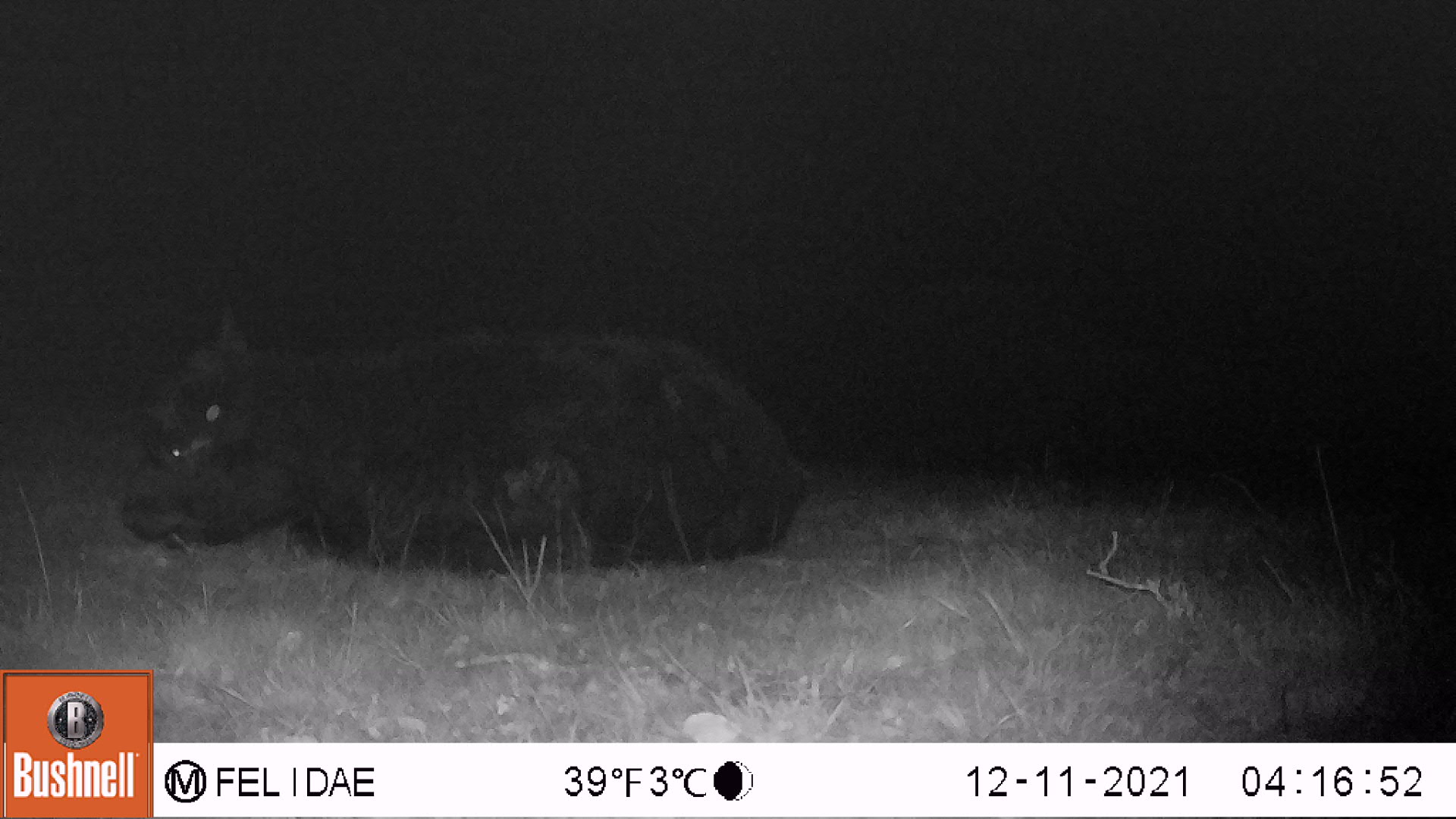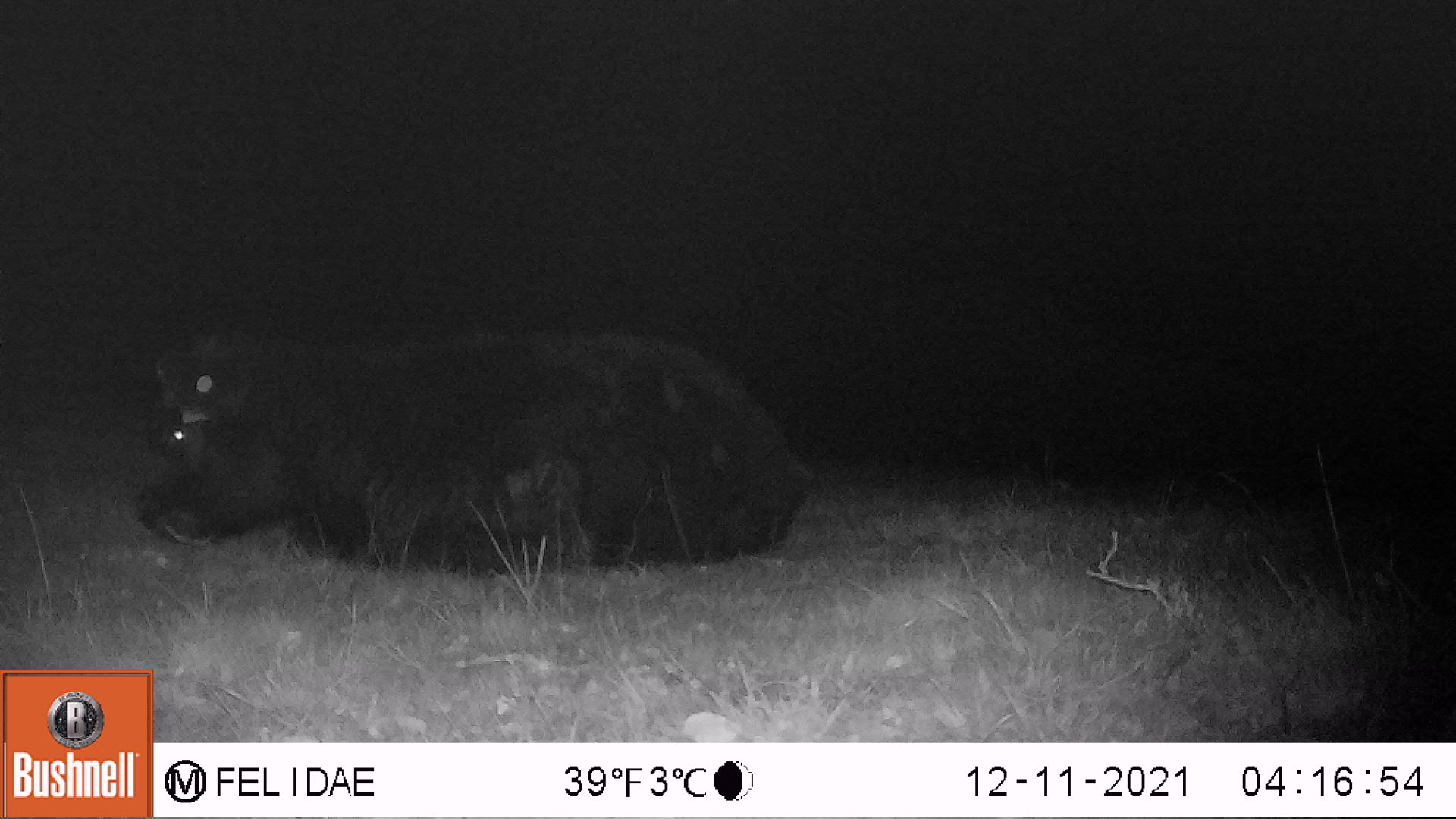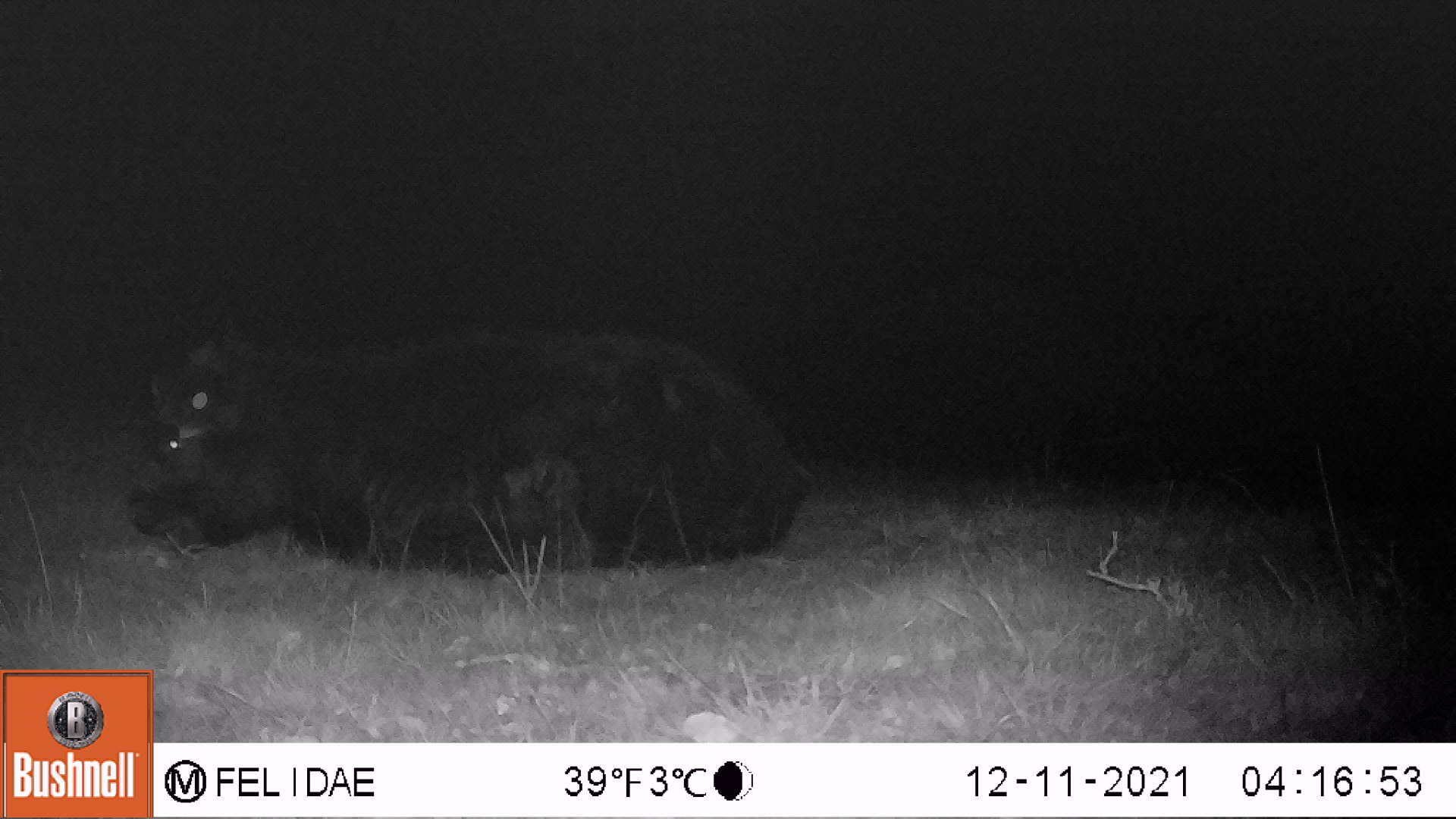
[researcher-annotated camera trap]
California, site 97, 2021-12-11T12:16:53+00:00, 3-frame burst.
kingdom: Animalia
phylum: Chordata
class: Mammalia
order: Artiodactyla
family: Bovidae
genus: Bos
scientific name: Bos taurus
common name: domestic cattle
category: cattle